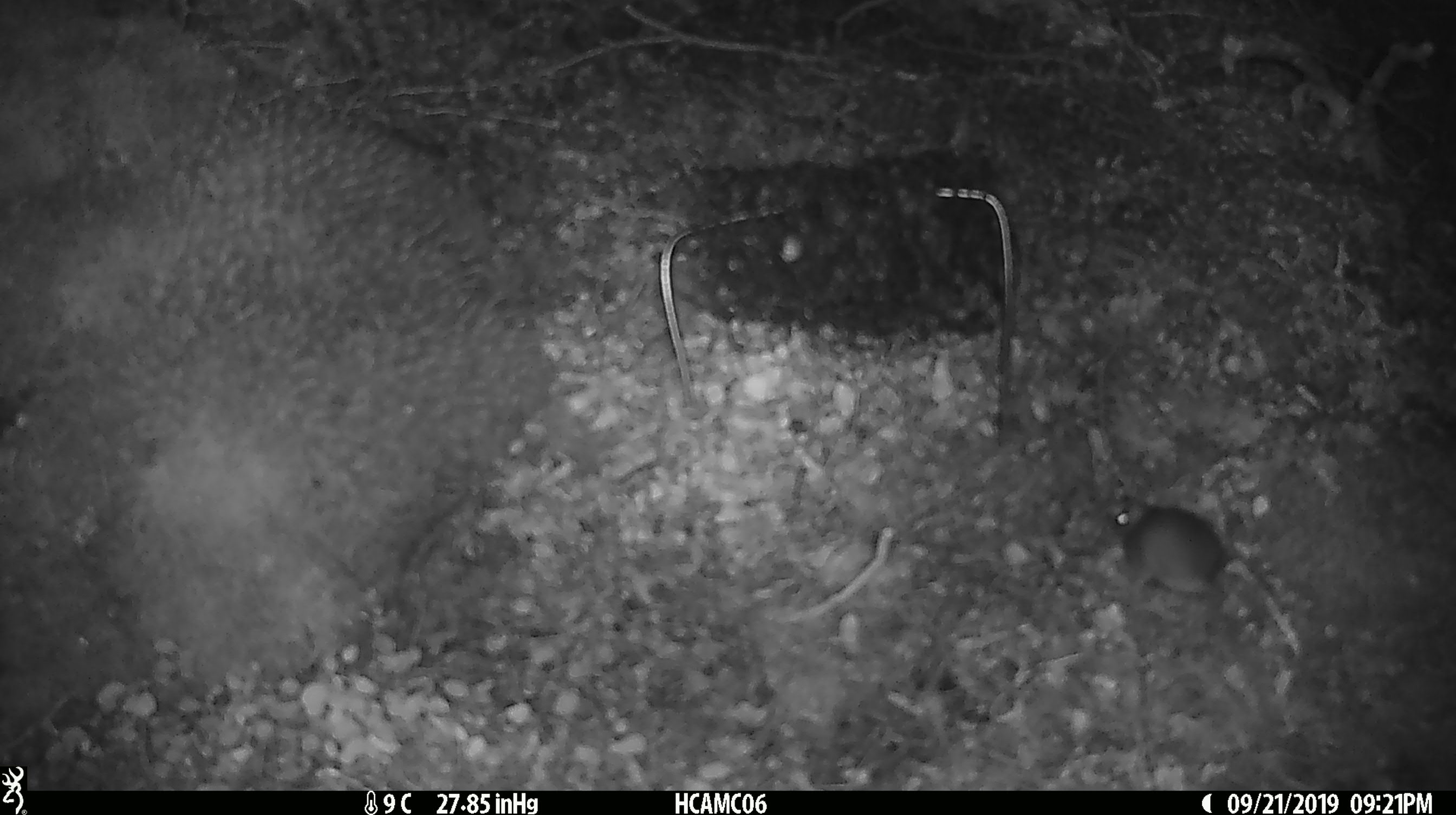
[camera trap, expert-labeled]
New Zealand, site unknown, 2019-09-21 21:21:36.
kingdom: Animalia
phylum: Chordata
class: Mammalia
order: Rodentia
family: Muridae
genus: Mus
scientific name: Mus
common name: mouse